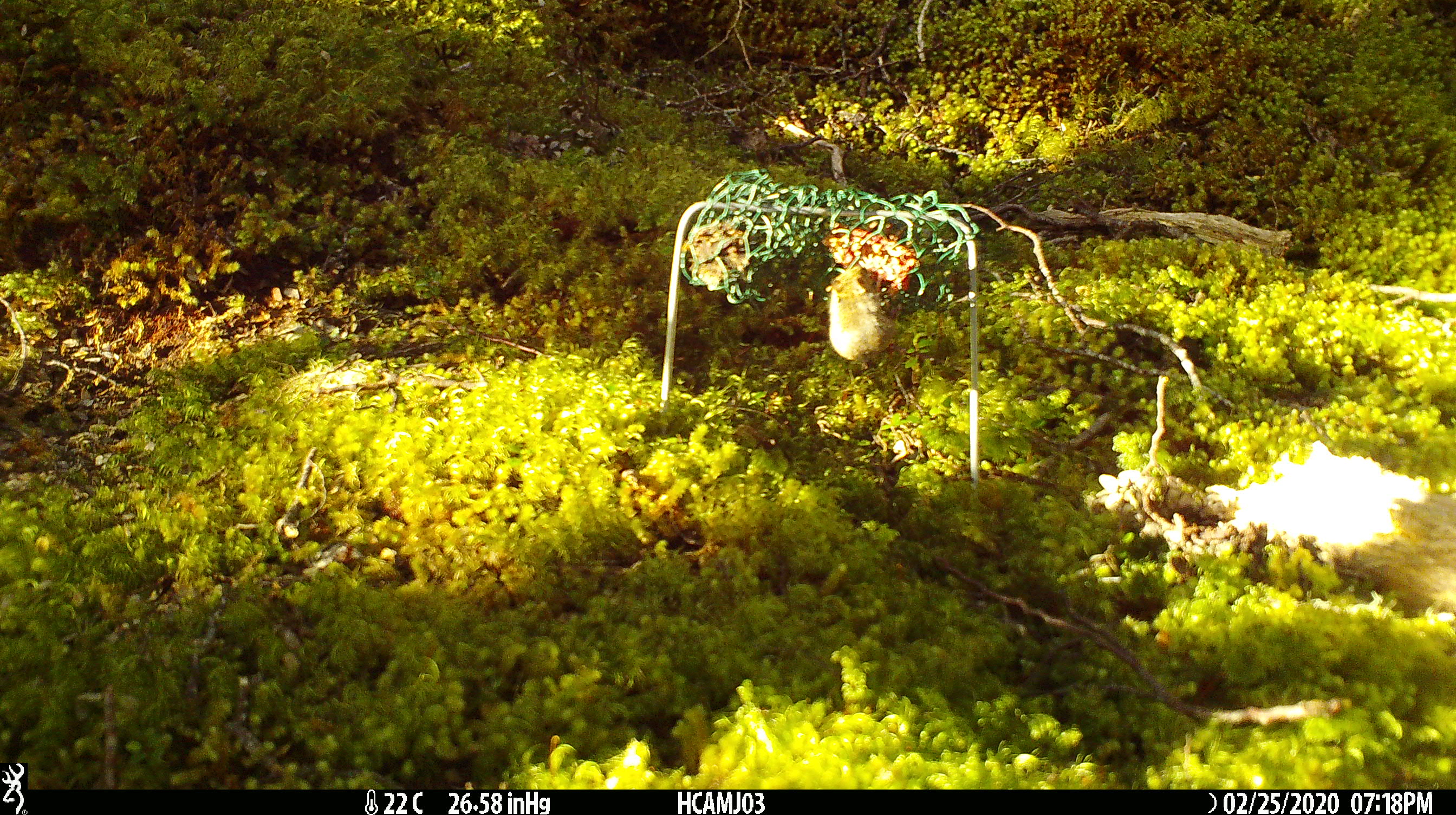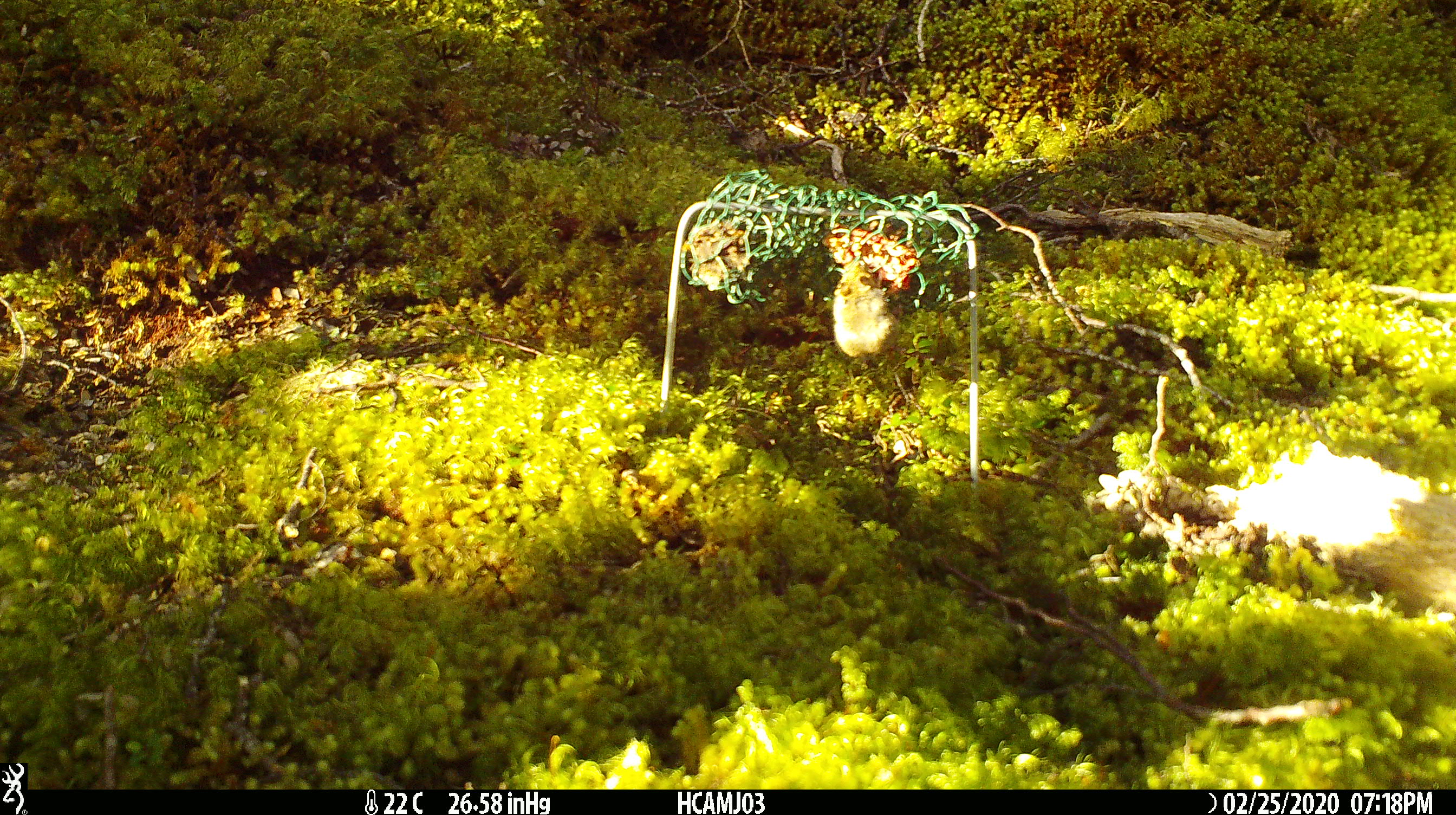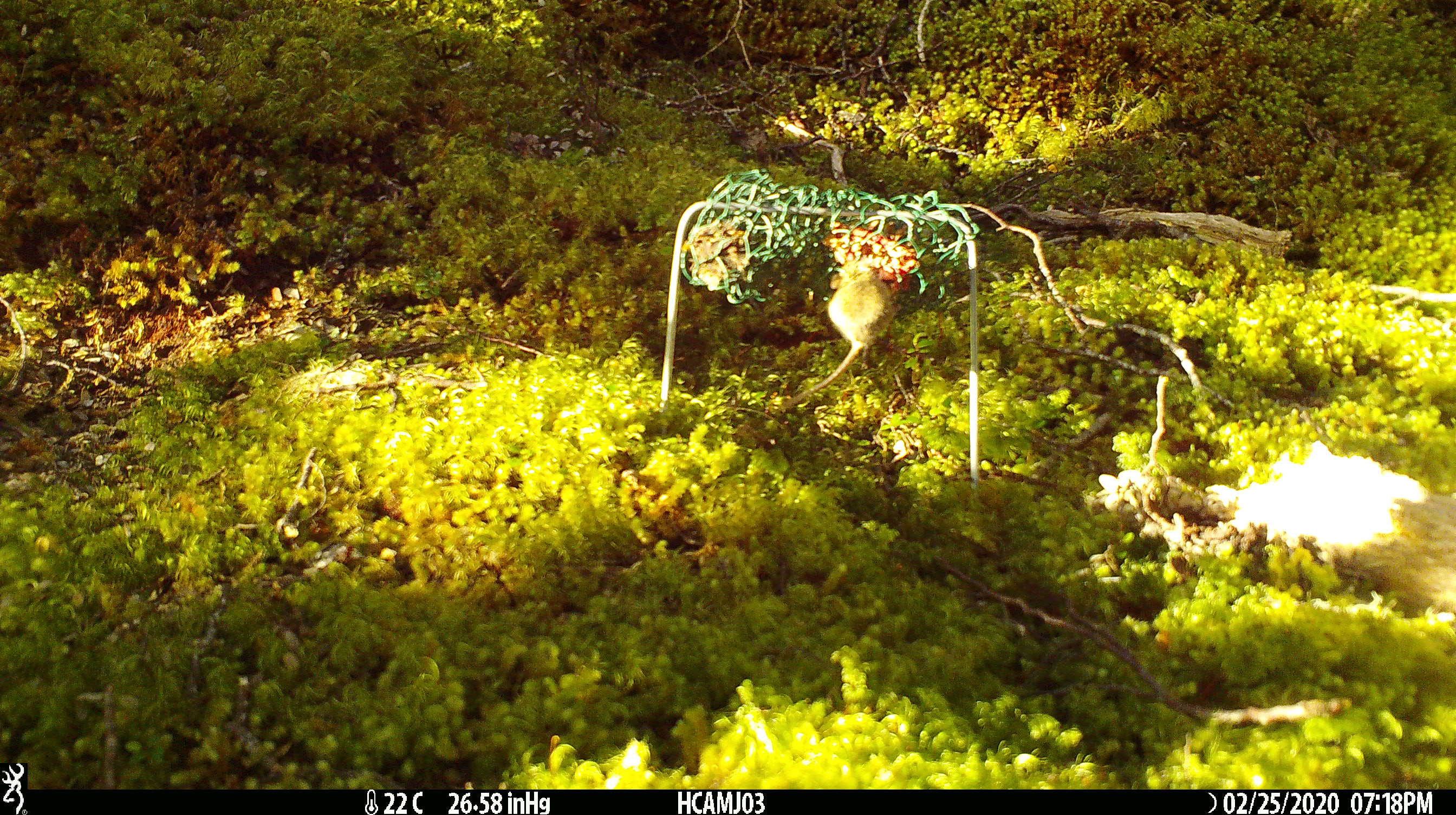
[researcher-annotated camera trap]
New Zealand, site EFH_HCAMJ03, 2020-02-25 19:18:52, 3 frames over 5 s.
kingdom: Animalia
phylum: Chordata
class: Mammalia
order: Rodentia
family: Muridae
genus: Mus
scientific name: Mus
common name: mouse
Mouse (Mus).